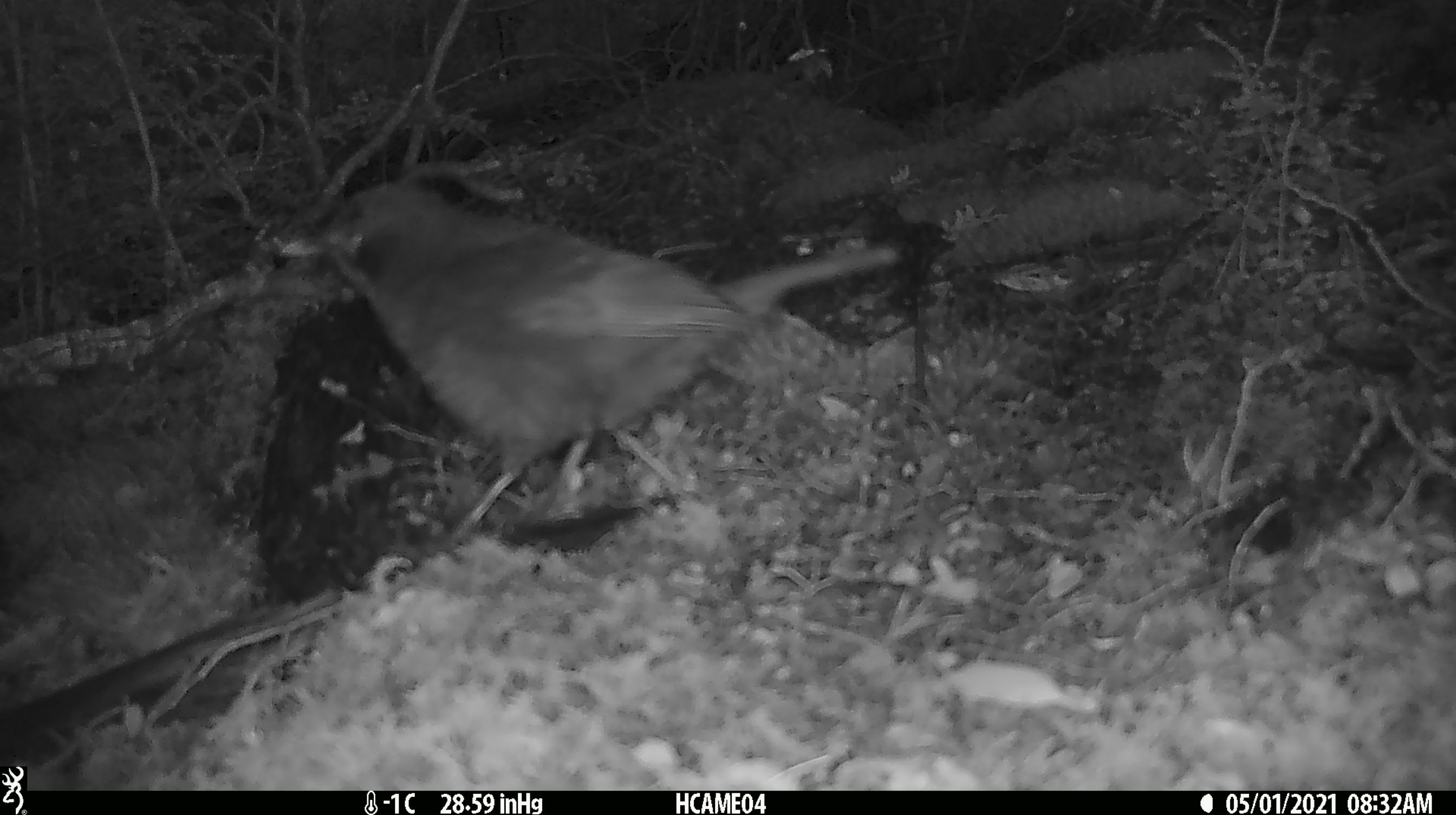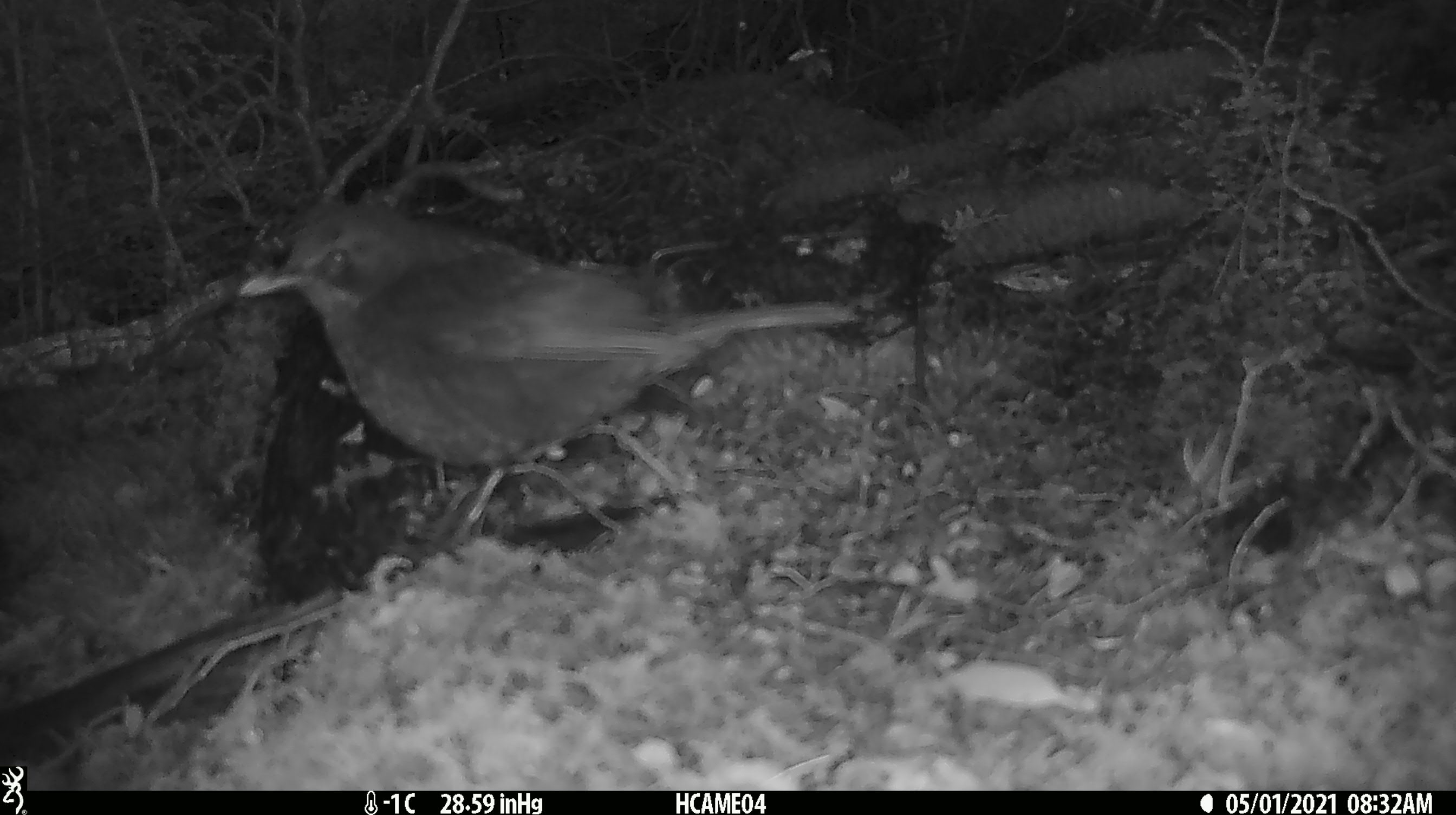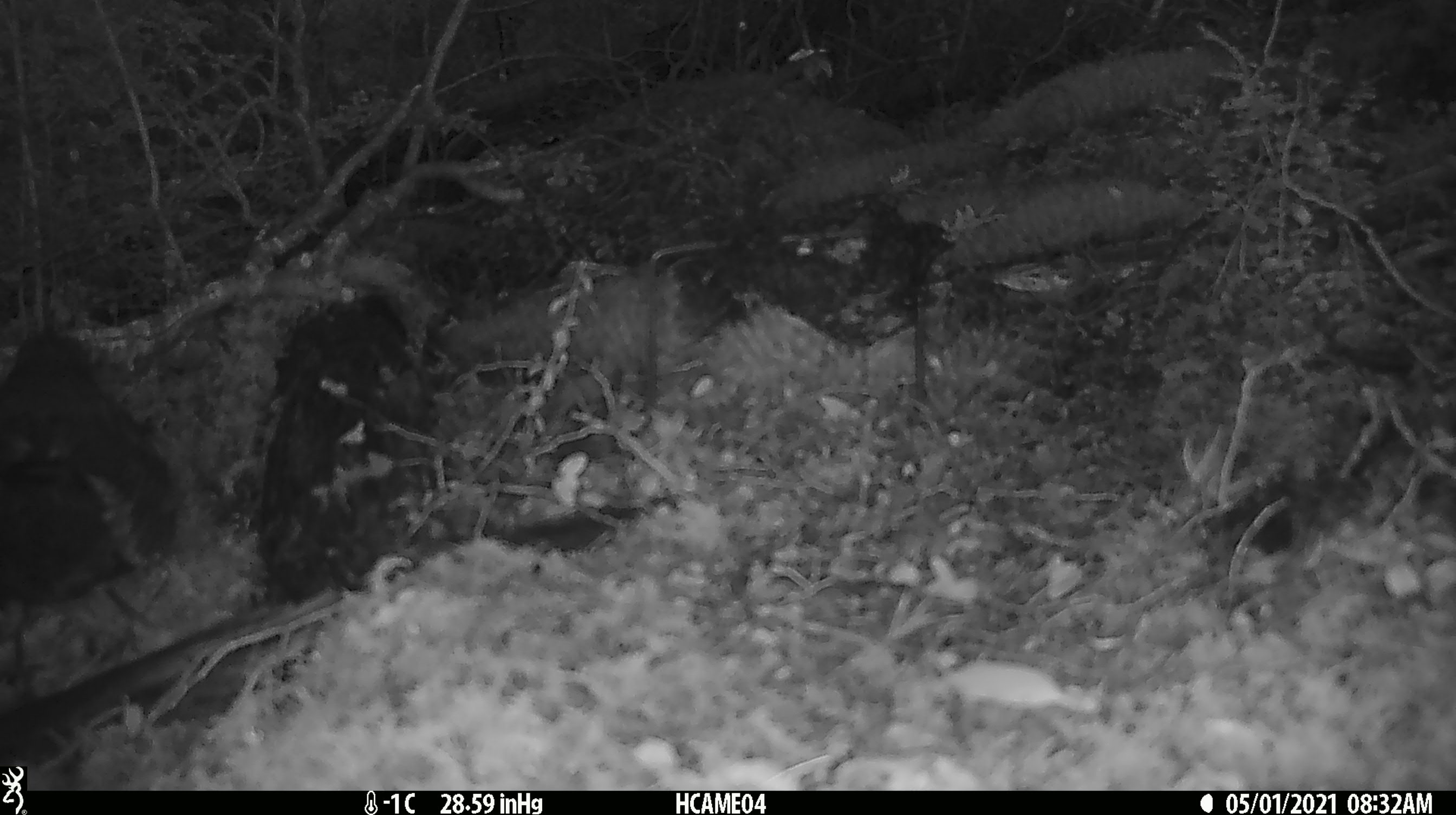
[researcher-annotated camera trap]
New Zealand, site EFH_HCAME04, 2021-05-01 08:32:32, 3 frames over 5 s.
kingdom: Animalia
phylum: Chordata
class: Aves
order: Passeriformes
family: Turdidae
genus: Turdus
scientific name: Turdus merula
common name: eurasian blackbird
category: blackbird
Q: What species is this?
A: Blackbird (eurasian blackbird) (Turdus merula).